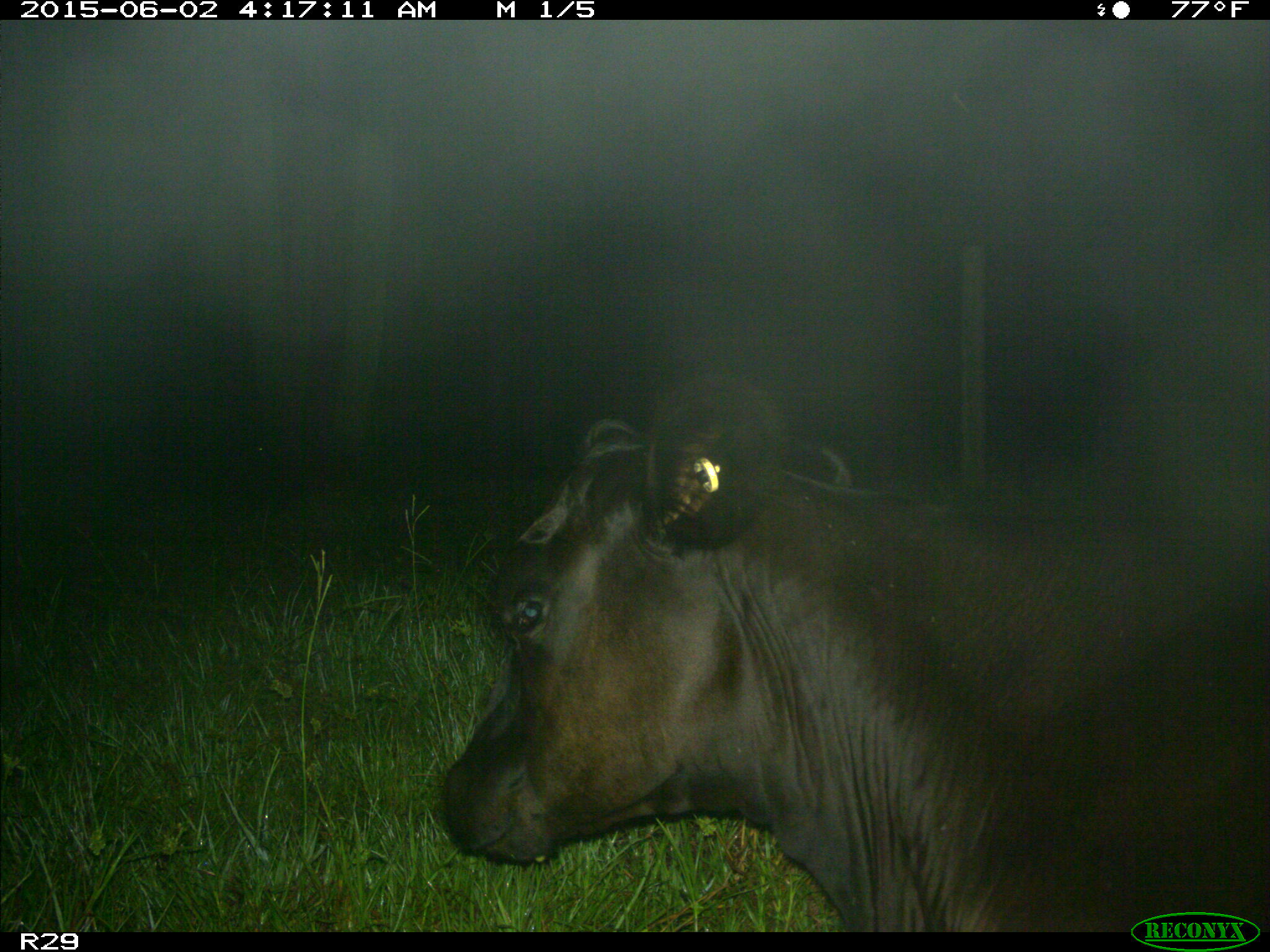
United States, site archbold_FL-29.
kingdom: Animalia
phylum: Chordata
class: Mammalia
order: Artiodactyla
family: Bovidae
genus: Bos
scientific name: Bos taurus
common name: domestic cow